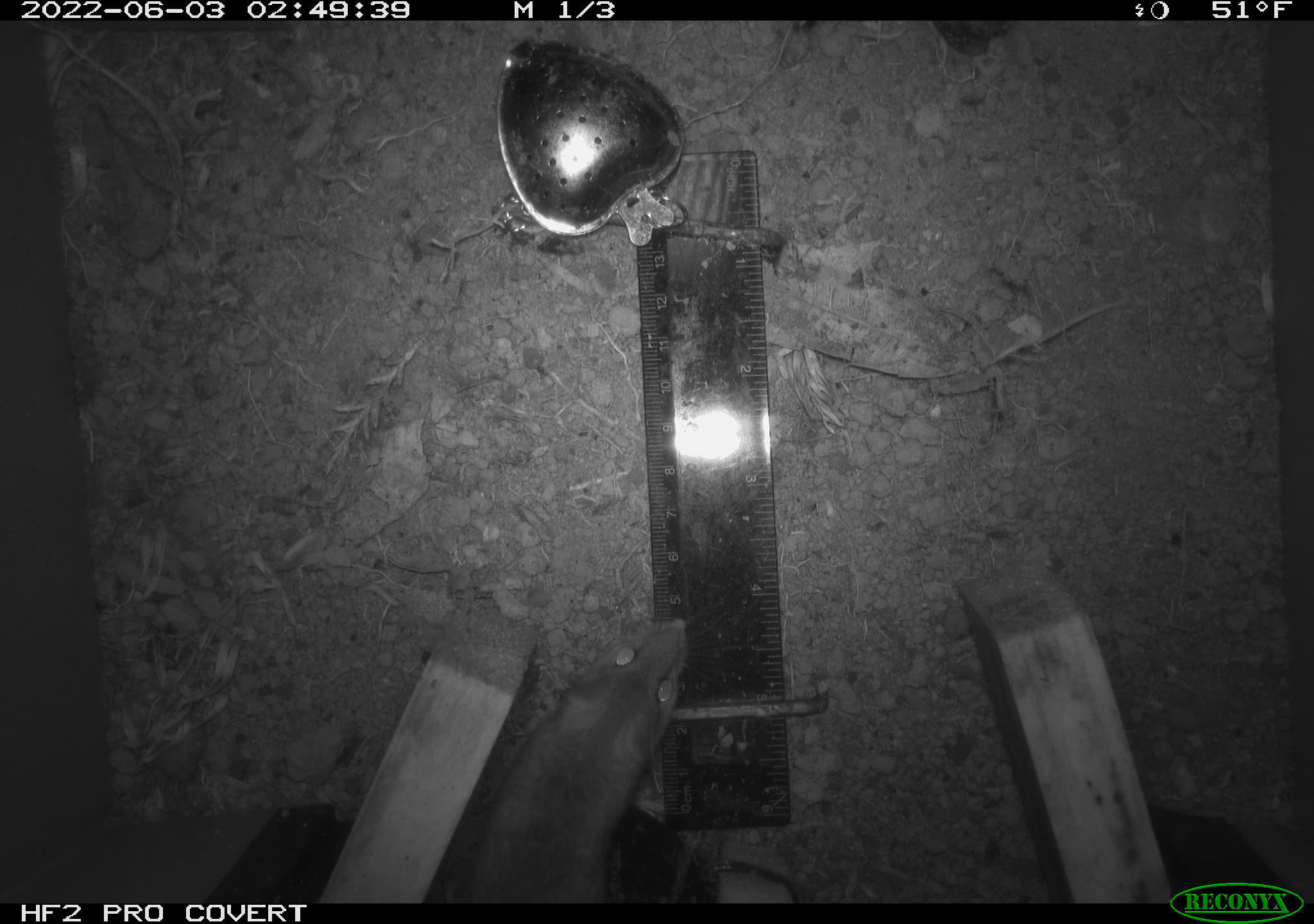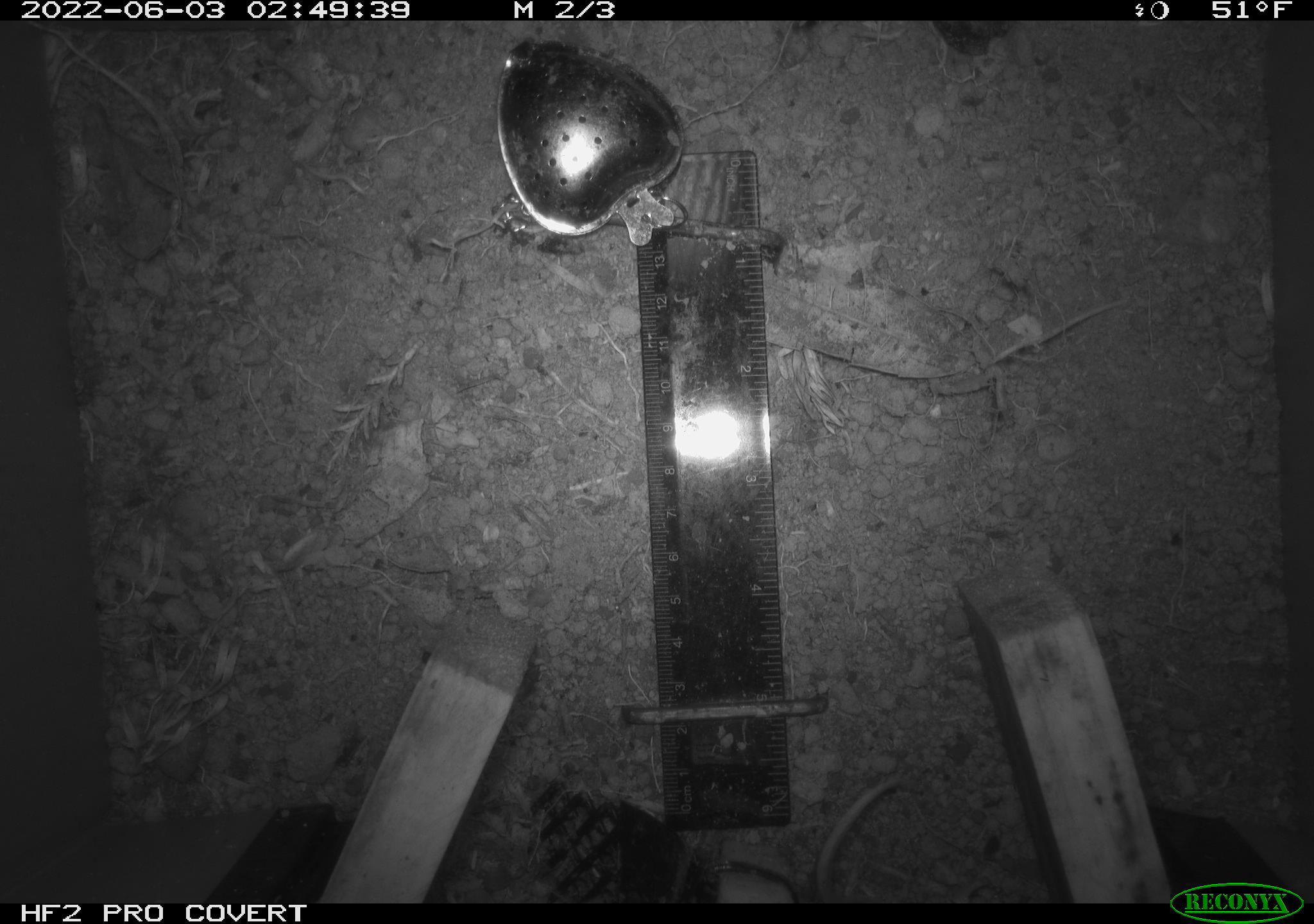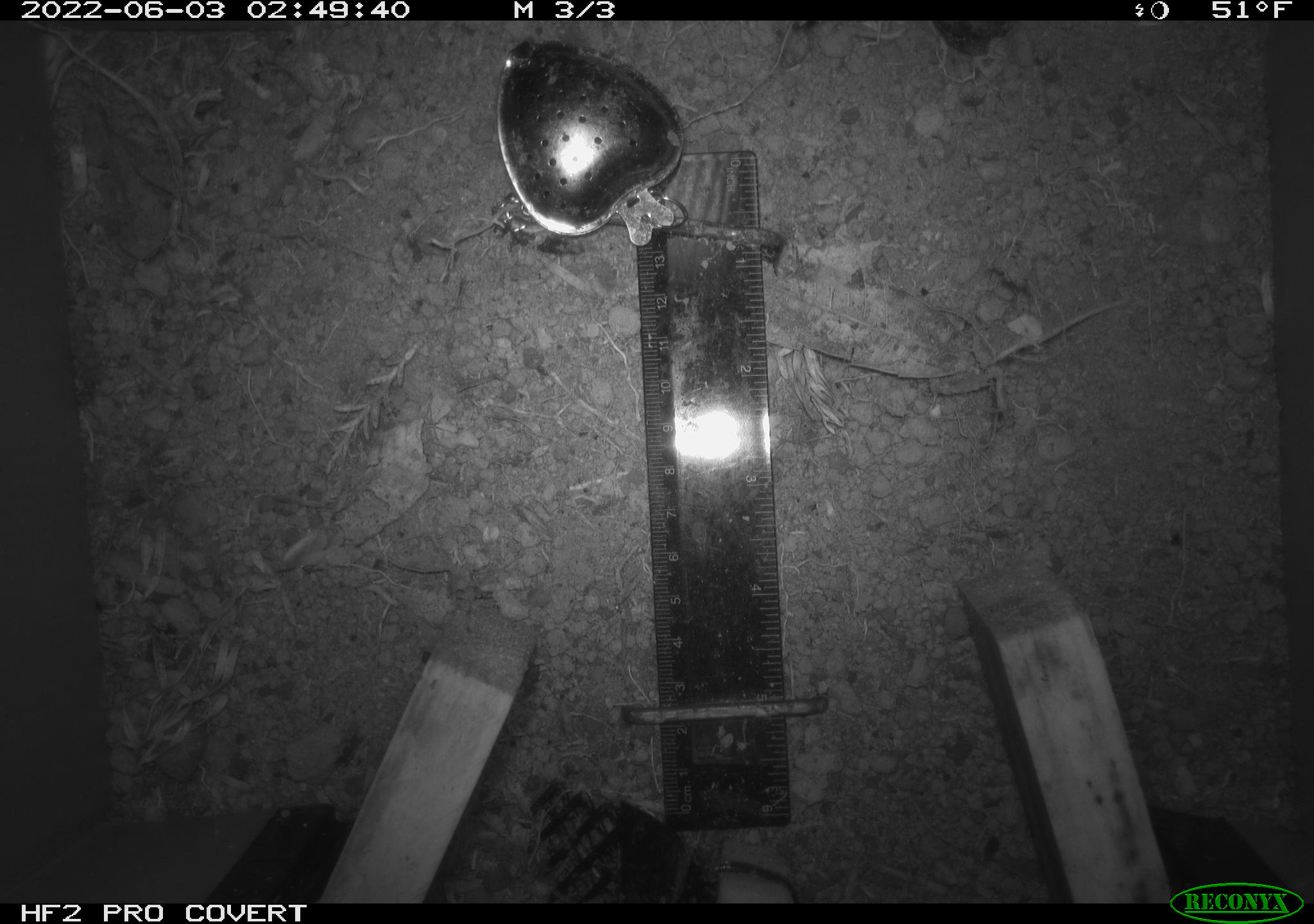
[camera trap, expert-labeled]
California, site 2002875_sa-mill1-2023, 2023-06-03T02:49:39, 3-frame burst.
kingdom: Animalia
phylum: Chordata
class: Mammalia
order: Rodentia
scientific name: Rodentia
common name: mouse species